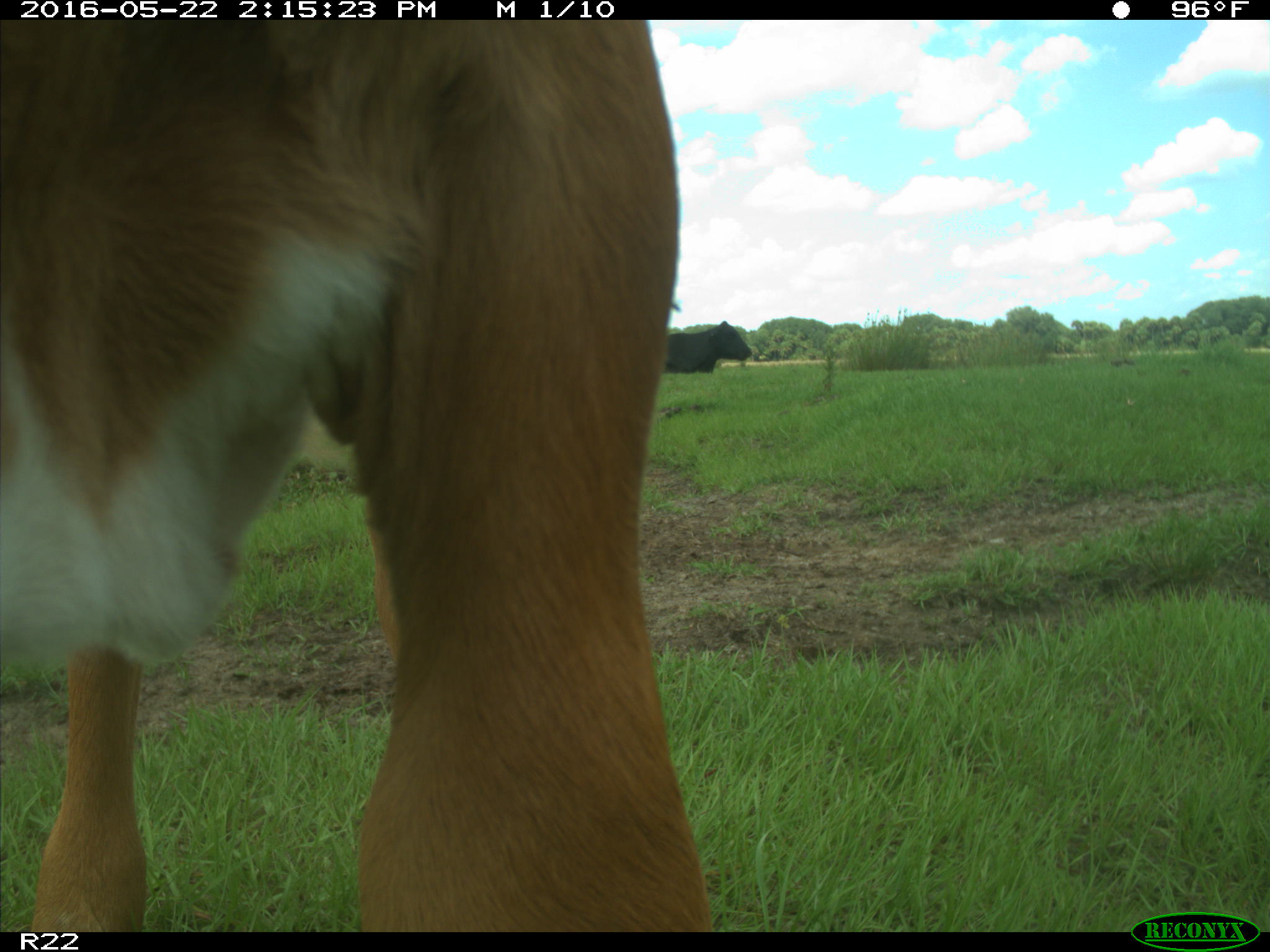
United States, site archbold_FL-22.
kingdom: Animalia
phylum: Chordata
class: Mammalia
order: Artiodactyla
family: Bovidae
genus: Bos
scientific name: Bos taurus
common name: domestic cow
Bos taurus (domestic cow).